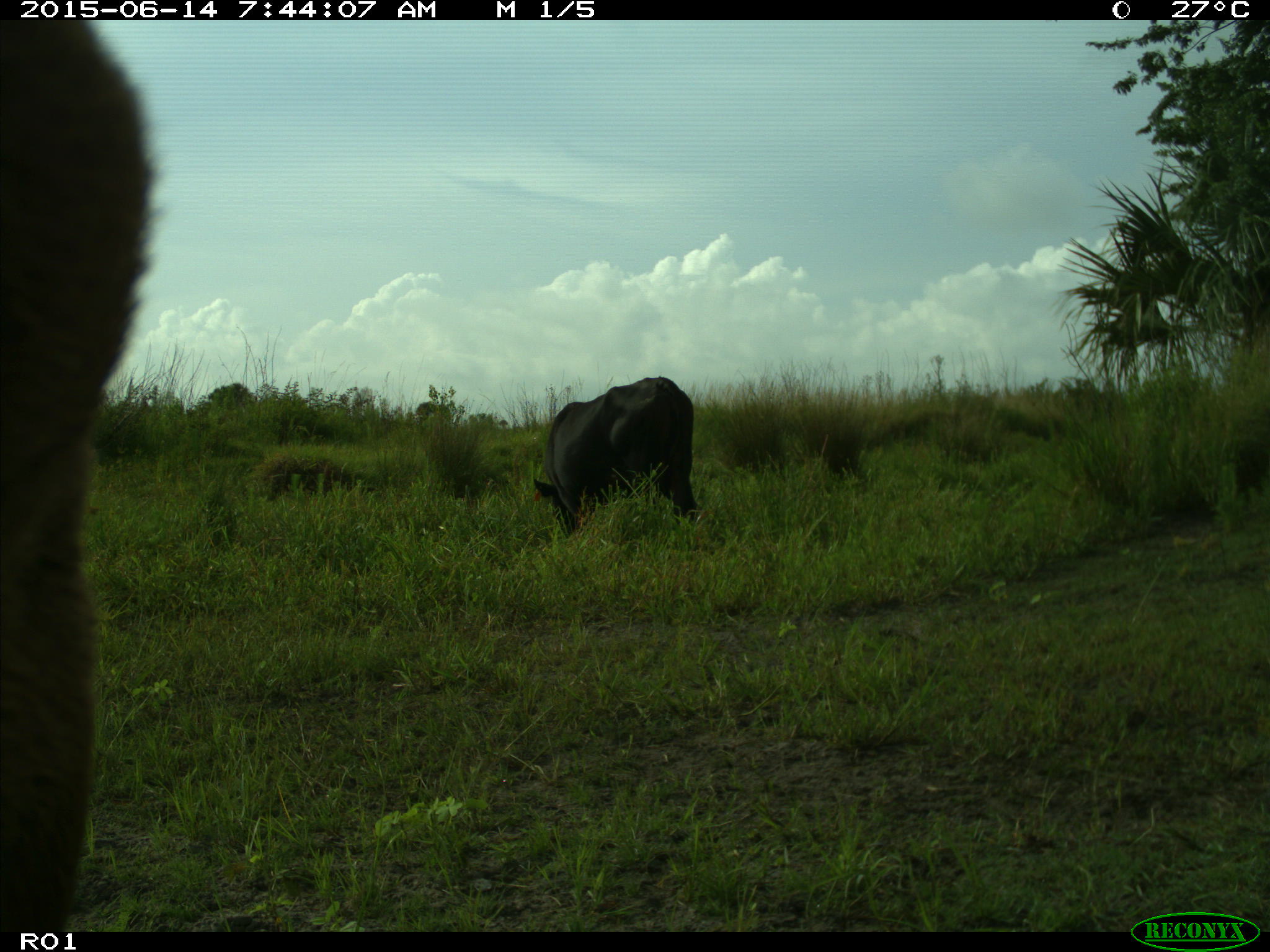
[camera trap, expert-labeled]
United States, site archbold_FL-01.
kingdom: Animalia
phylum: Chordata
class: Mammalia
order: Artiodactyla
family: Bovidae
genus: Bos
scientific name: Bos taurus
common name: domestic cow